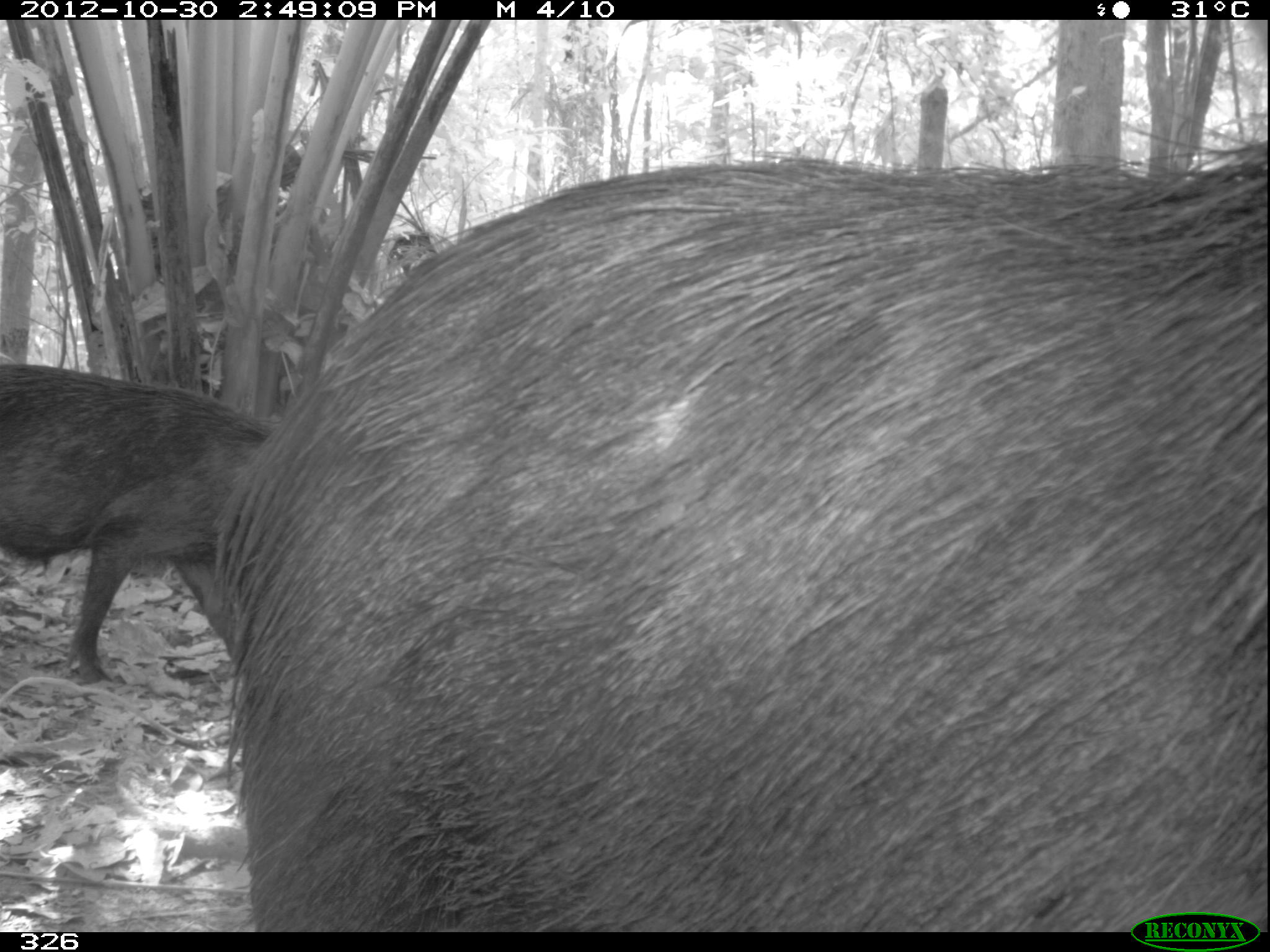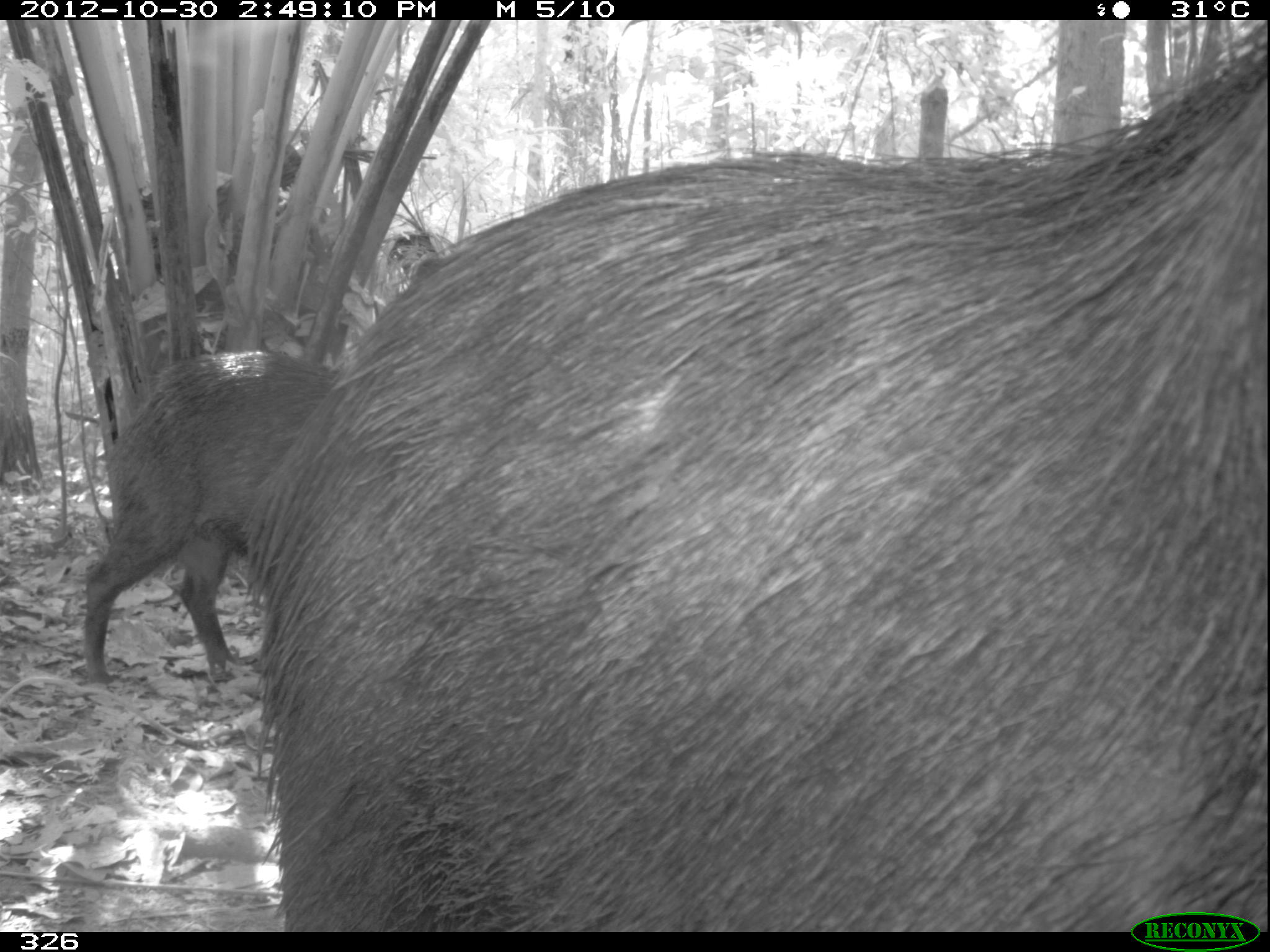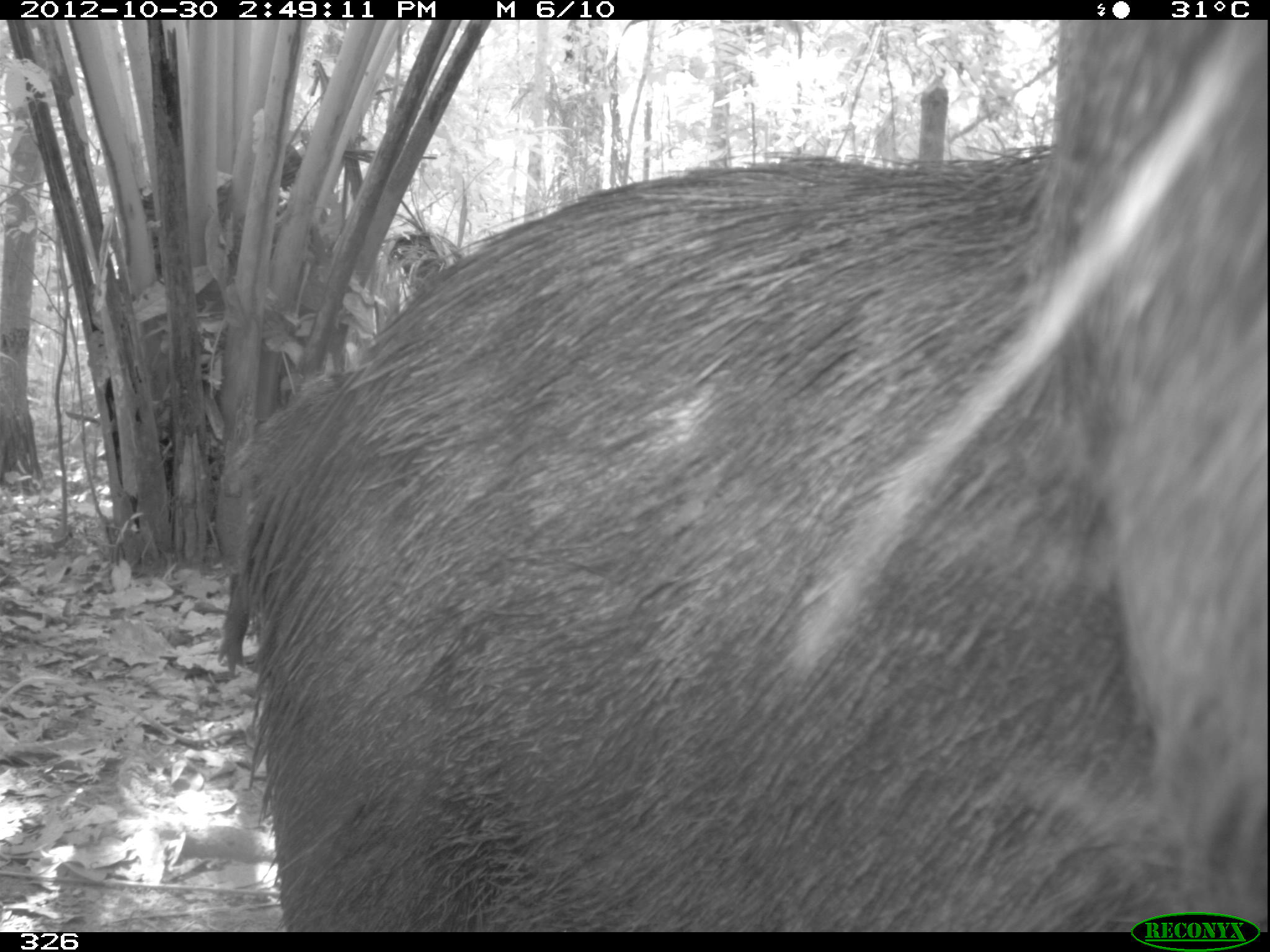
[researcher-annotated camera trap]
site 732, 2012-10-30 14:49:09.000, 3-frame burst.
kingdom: Animalia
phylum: Chordata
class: Mammalia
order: Artiodactyla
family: Tayassuidae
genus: Tayassu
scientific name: Tayassu pecari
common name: white-lipped peccary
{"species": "Tayassu pecari (white-lipped peccary)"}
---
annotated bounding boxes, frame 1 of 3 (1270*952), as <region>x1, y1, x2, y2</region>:
tayassu pecari: <region>203, 139, 1270, 931</region>; <region>0, 359, 278, 686</region>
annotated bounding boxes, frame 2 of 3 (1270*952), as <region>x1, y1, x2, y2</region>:
tayassu pecari: <region>236, 20, 1270, 930</region>; <region>80, 347, 342, 682</region>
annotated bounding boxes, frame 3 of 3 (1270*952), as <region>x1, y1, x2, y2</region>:
tayassu pecari: <region>233, 145, 1187, 932</region>; <region>781, 18, 1270, 929</region>; <region>208, 369, 348, 672</region>